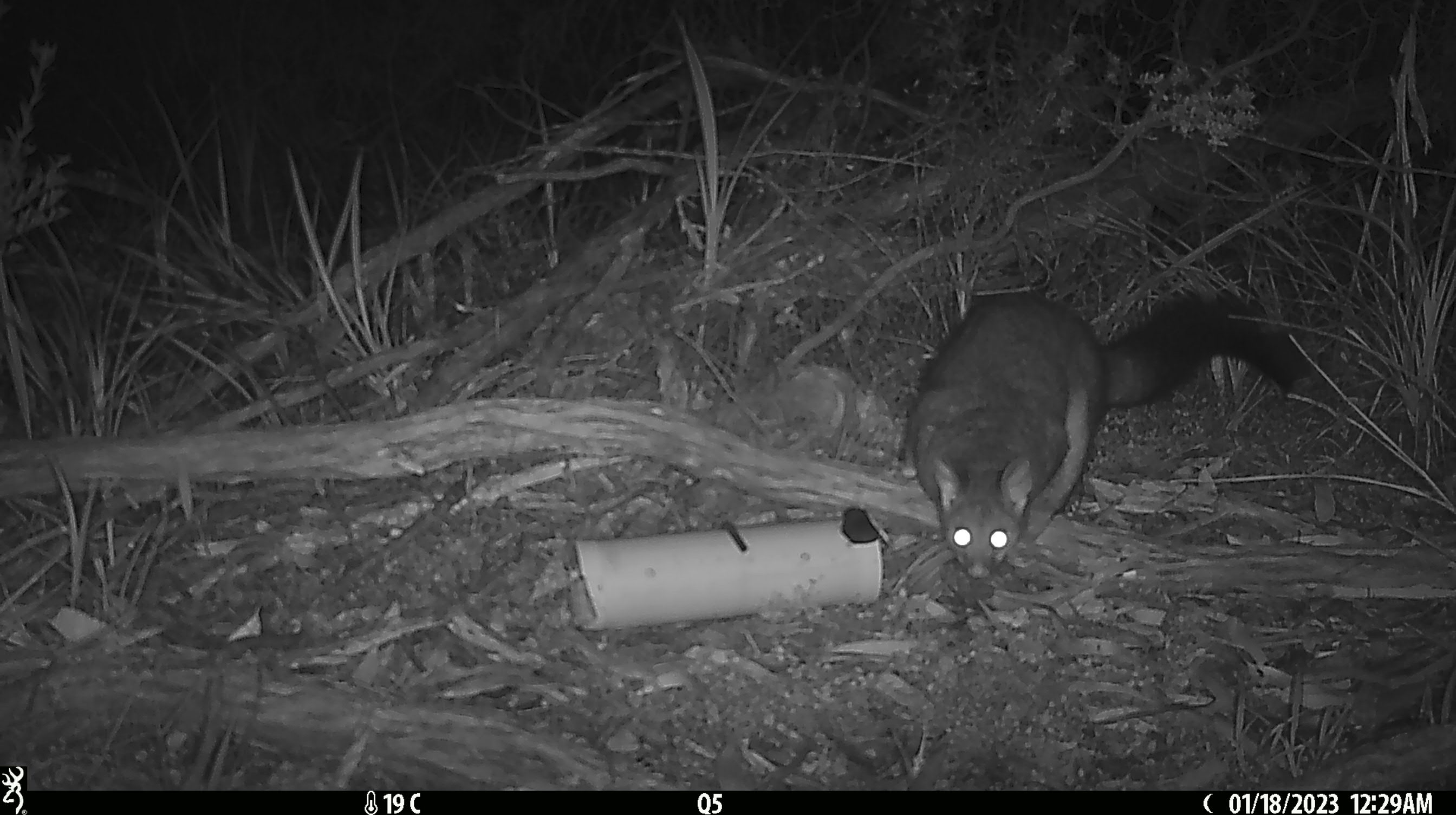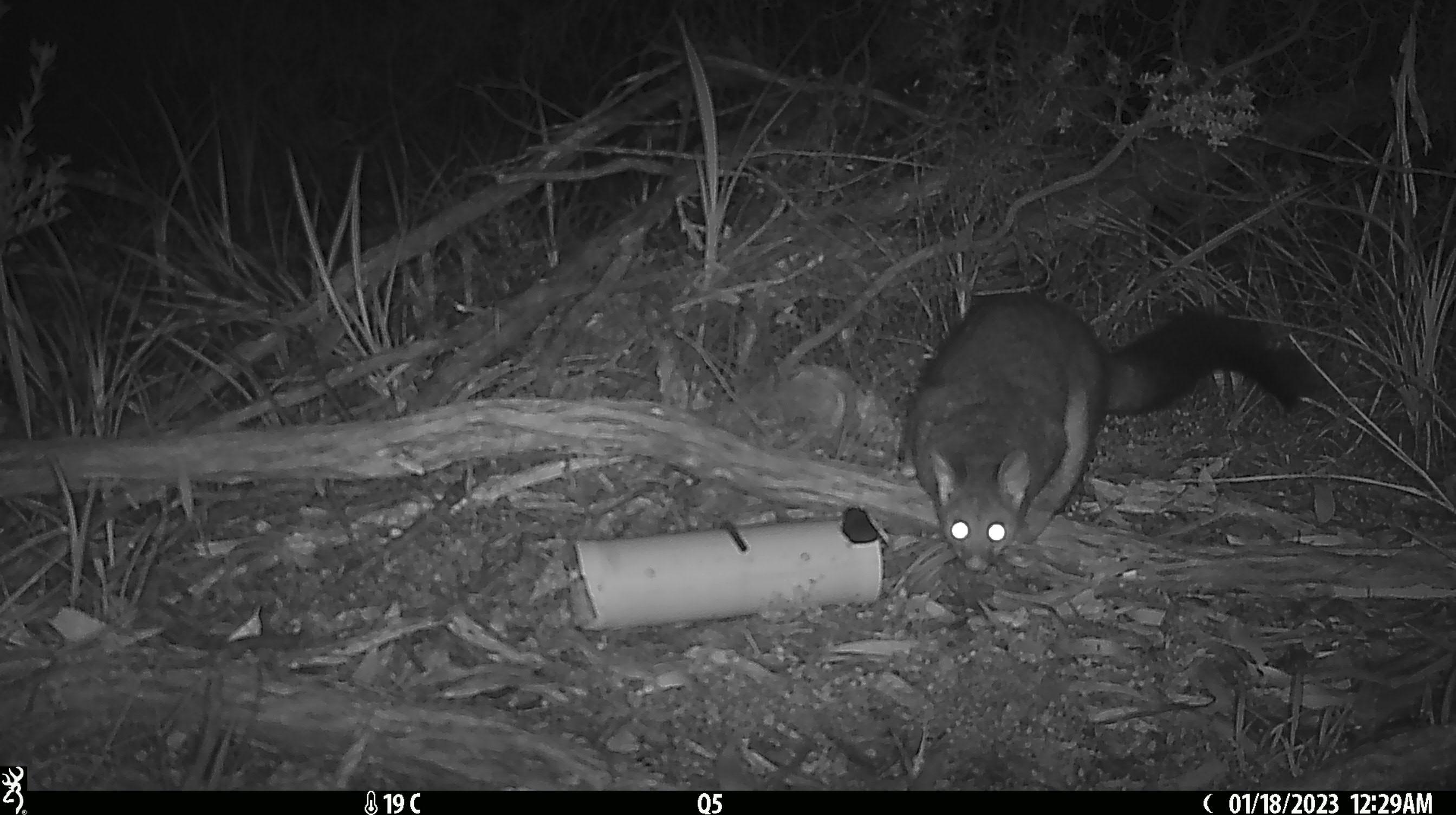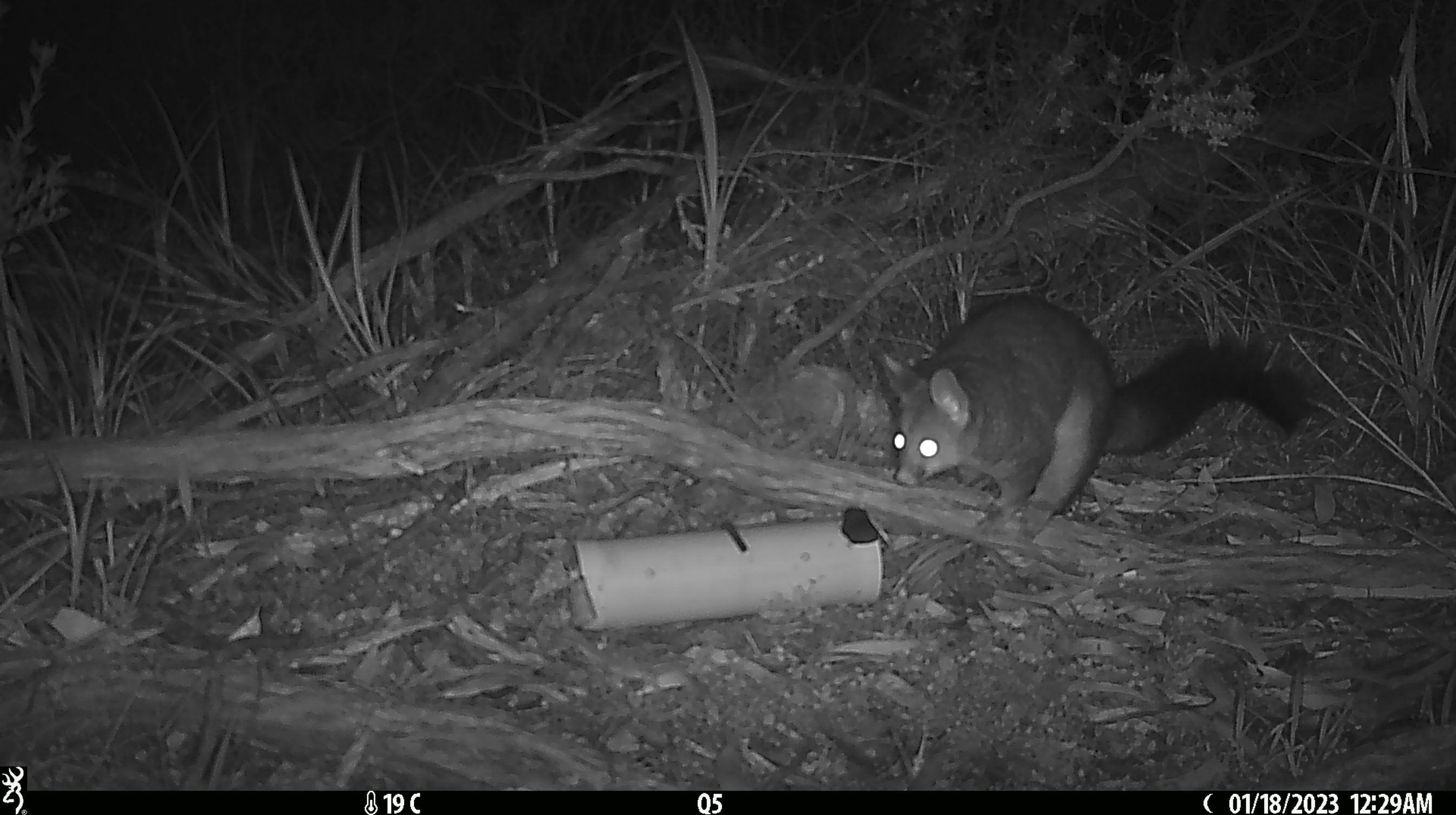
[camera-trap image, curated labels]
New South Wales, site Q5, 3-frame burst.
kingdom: Animalia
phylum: Chordata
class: Mammalia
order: Diprotodontia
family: Phalangeridae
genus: Trichosurus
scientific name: Trichosurus vulpecula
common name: common brushtail possum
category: possum